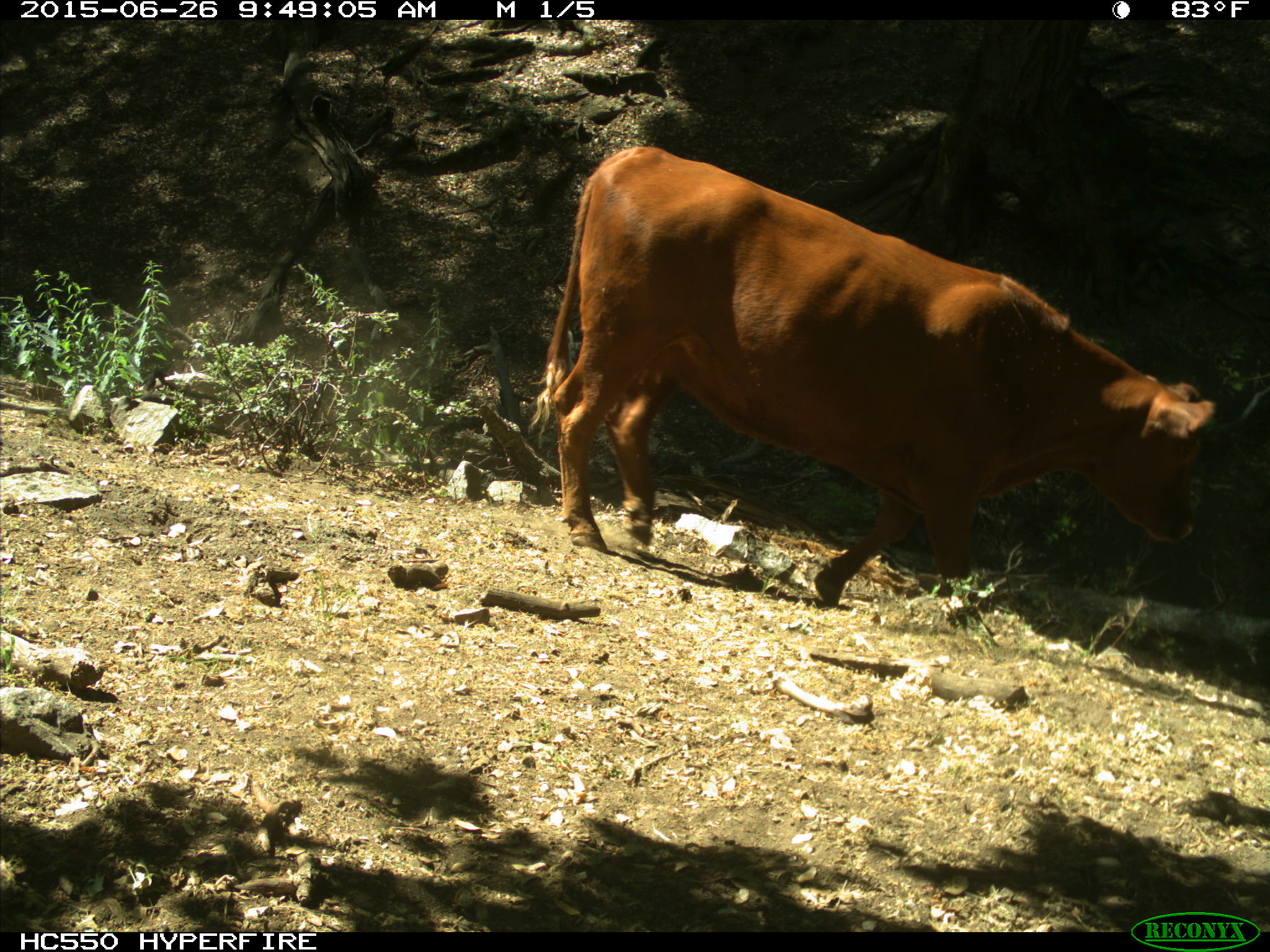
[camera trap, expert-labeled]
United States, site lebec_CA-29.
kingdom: Animalia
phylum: Chordata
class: Mammalia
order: Artiodactyla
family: Bovidae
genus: Bos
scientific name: Bos taurus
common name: domestic cow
Bos taurus (domestic cow).